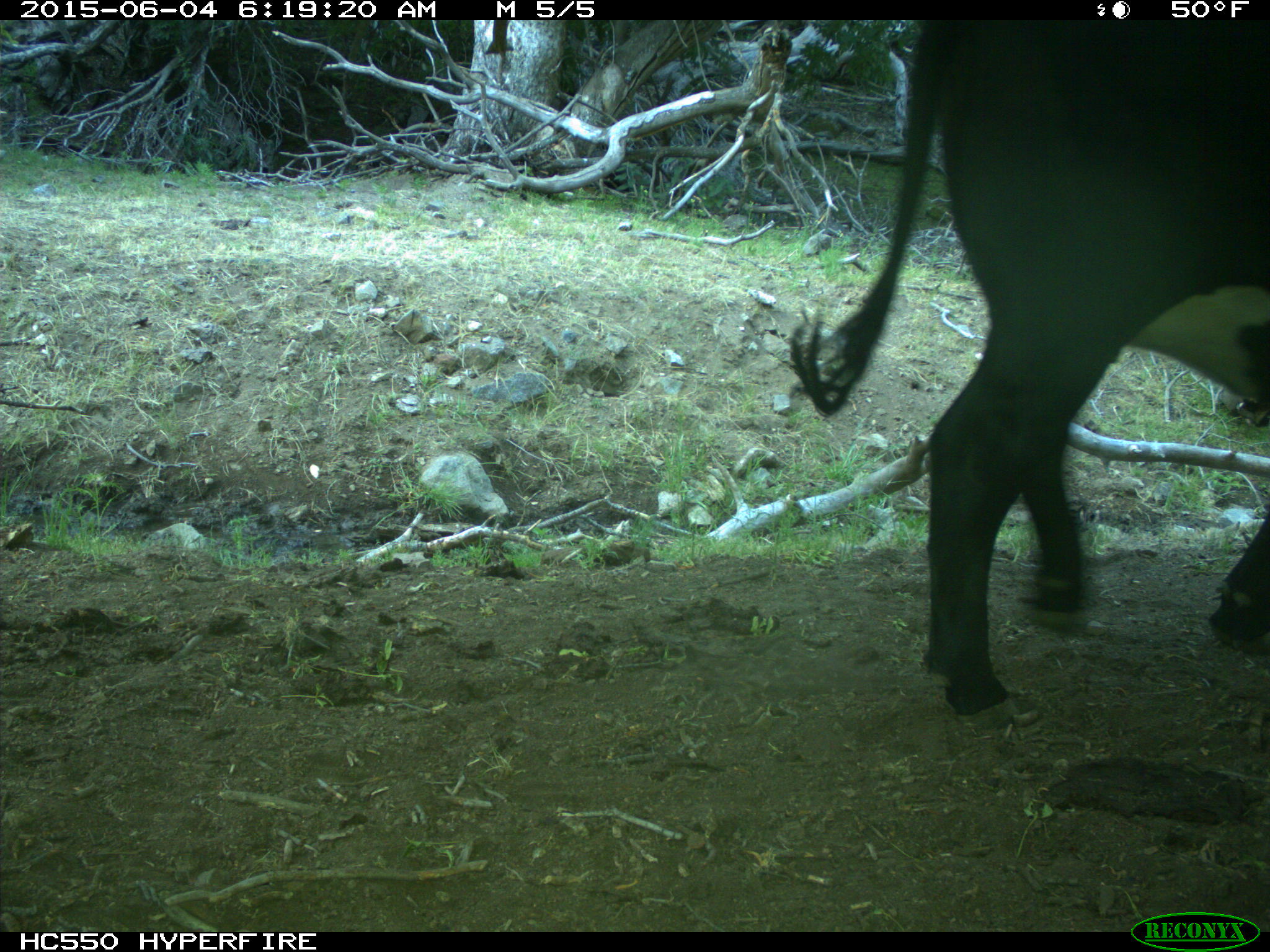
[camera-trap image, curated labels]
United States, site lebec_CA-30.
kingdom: Animalia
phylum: Chordata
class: Mammalia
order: Artiodactyla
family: Bovidae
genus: Bos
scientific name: Bos taurus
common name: domestic cow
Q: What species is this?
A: Bos taurus (domestic cow).